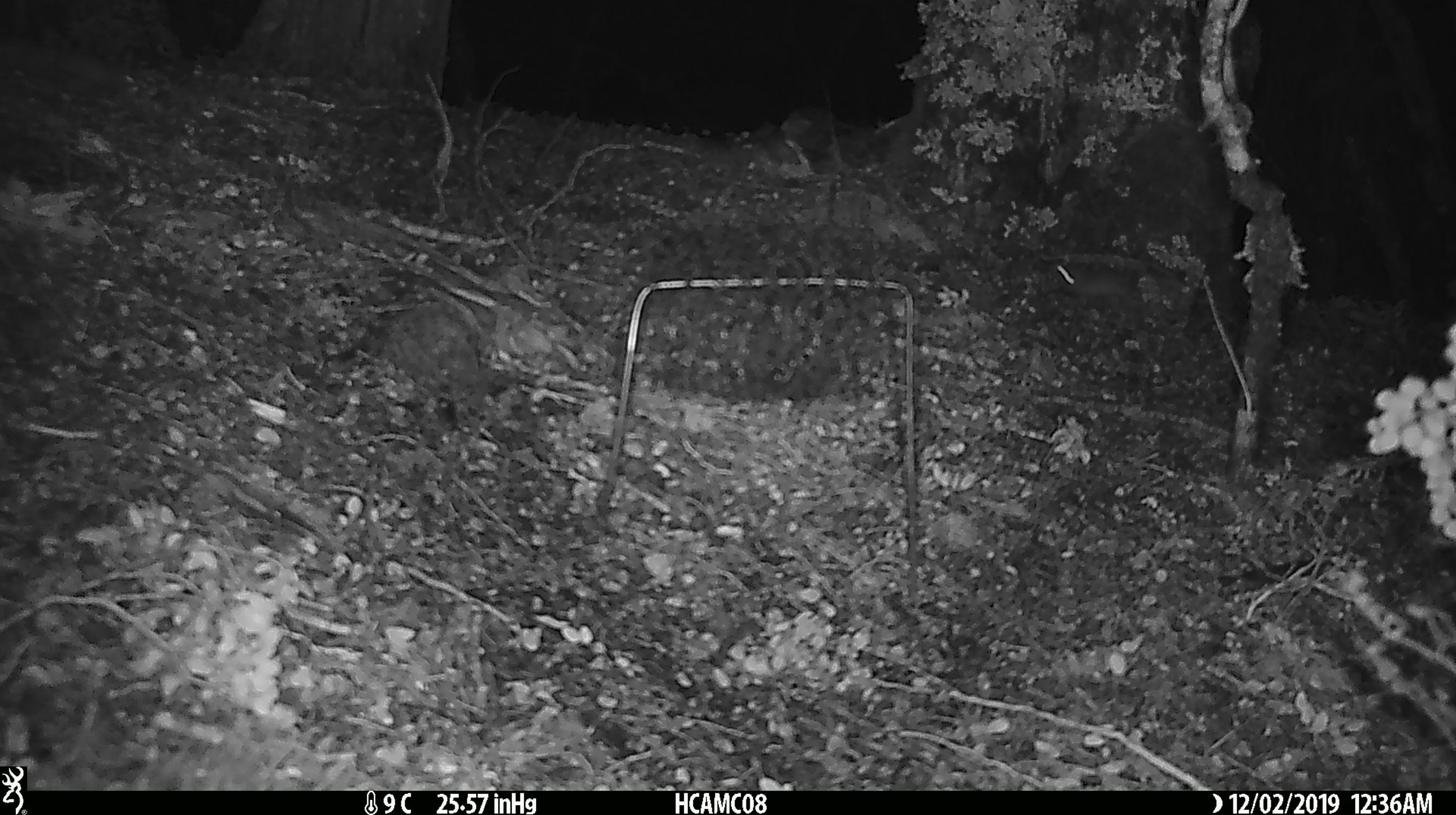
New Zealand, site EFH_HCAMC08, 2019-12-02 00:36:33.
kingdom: Animalia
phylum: Chordata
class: Mammalia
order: Rodentia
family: Muridae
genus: Mus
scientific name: Mus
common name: mouse